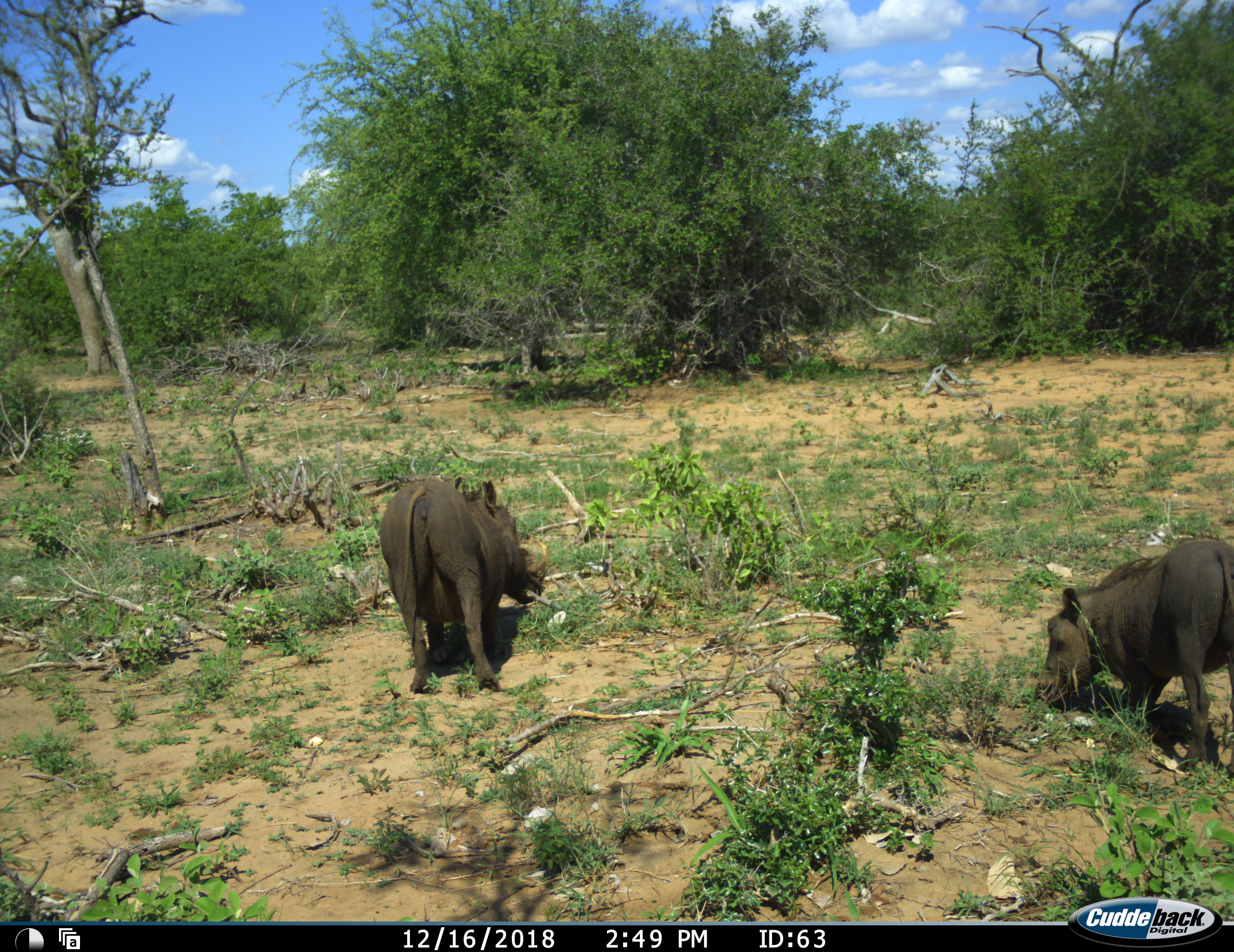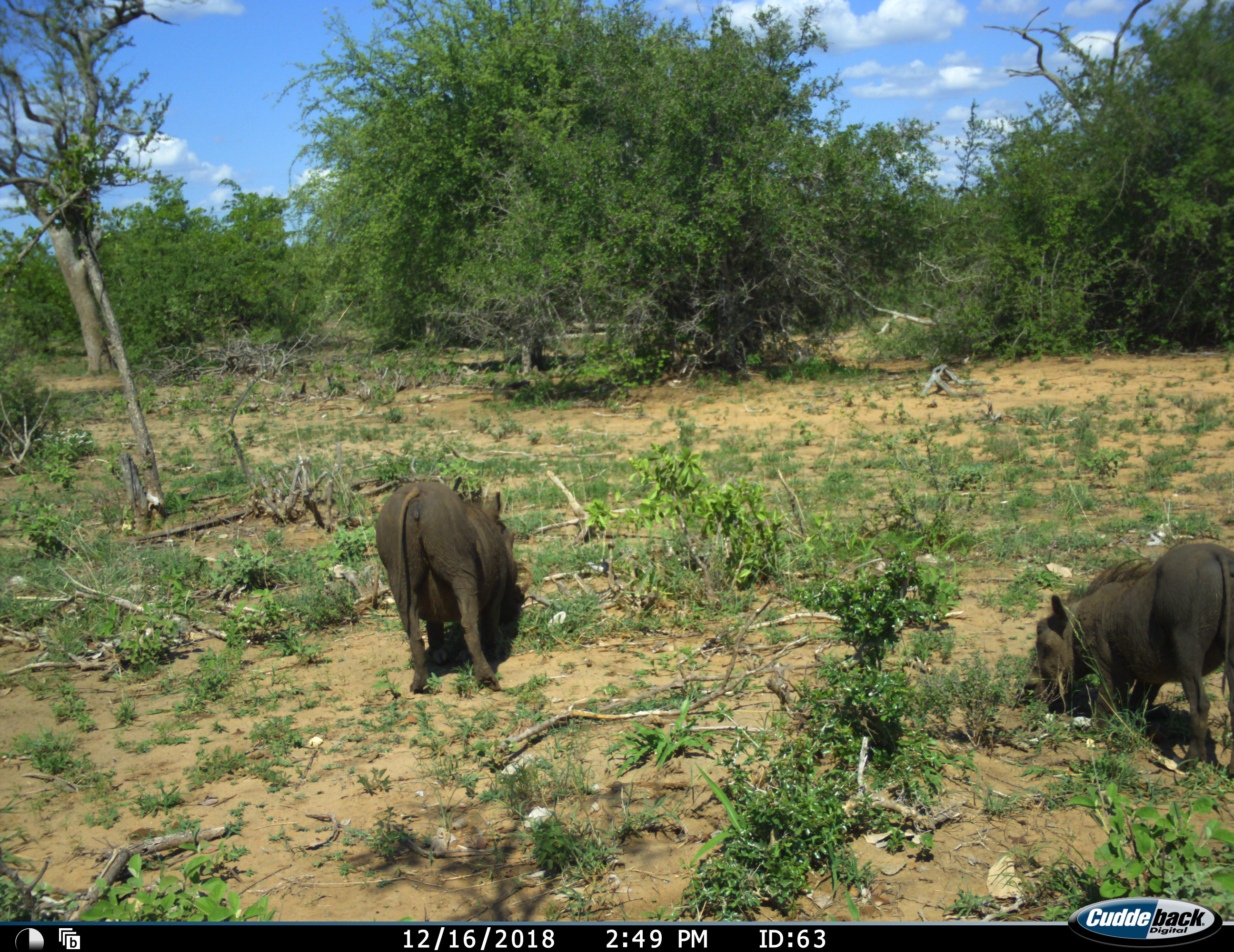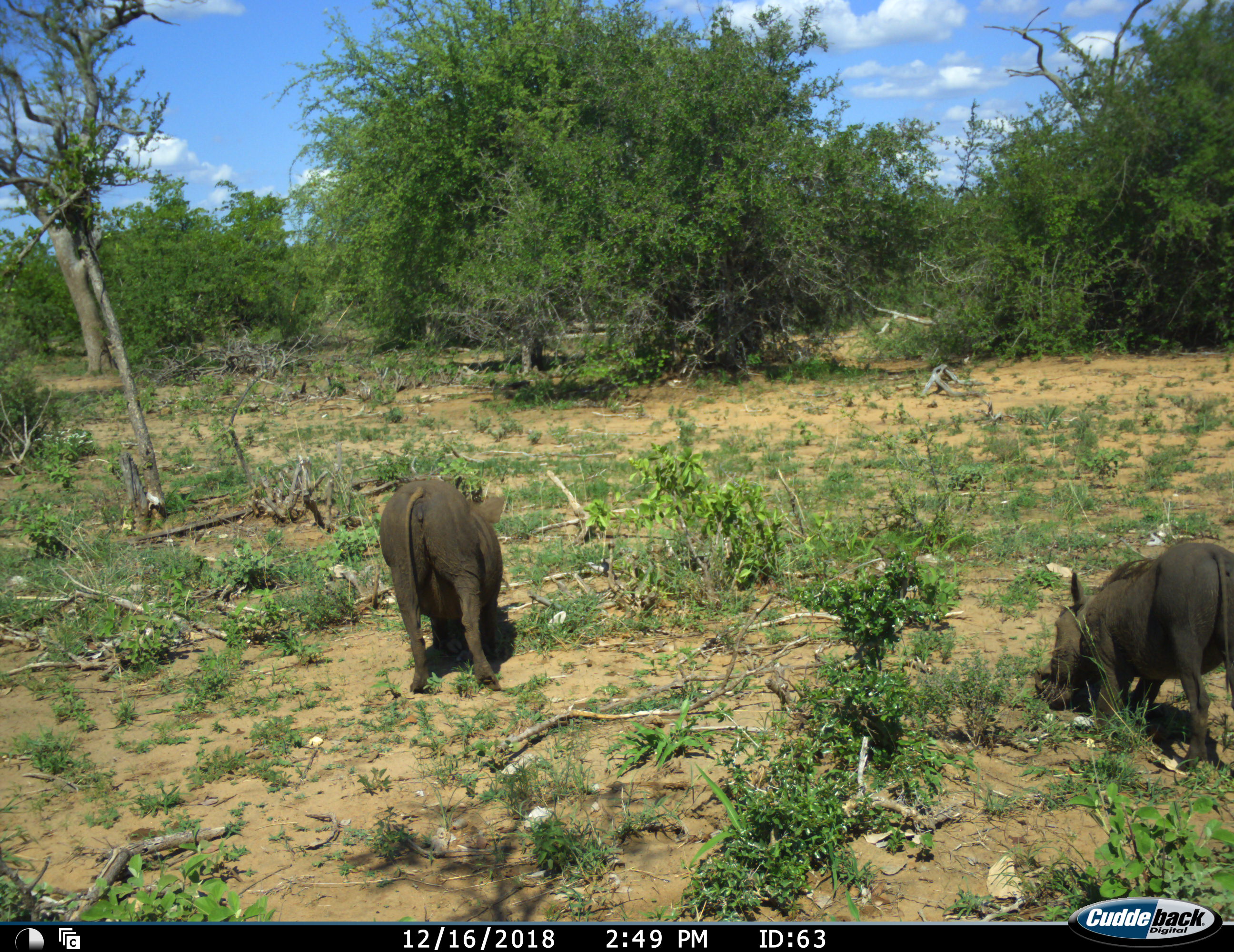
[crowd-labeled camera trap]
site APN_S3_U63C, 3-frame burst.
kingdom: Animalia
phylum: Chordata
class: Mammalia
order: Artiodactyla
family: Suidae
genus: Phacochoerus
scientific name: Phacochoerus africanus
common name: warthog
Warthog (Phacochoerus africanus), count 2. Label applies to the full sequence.